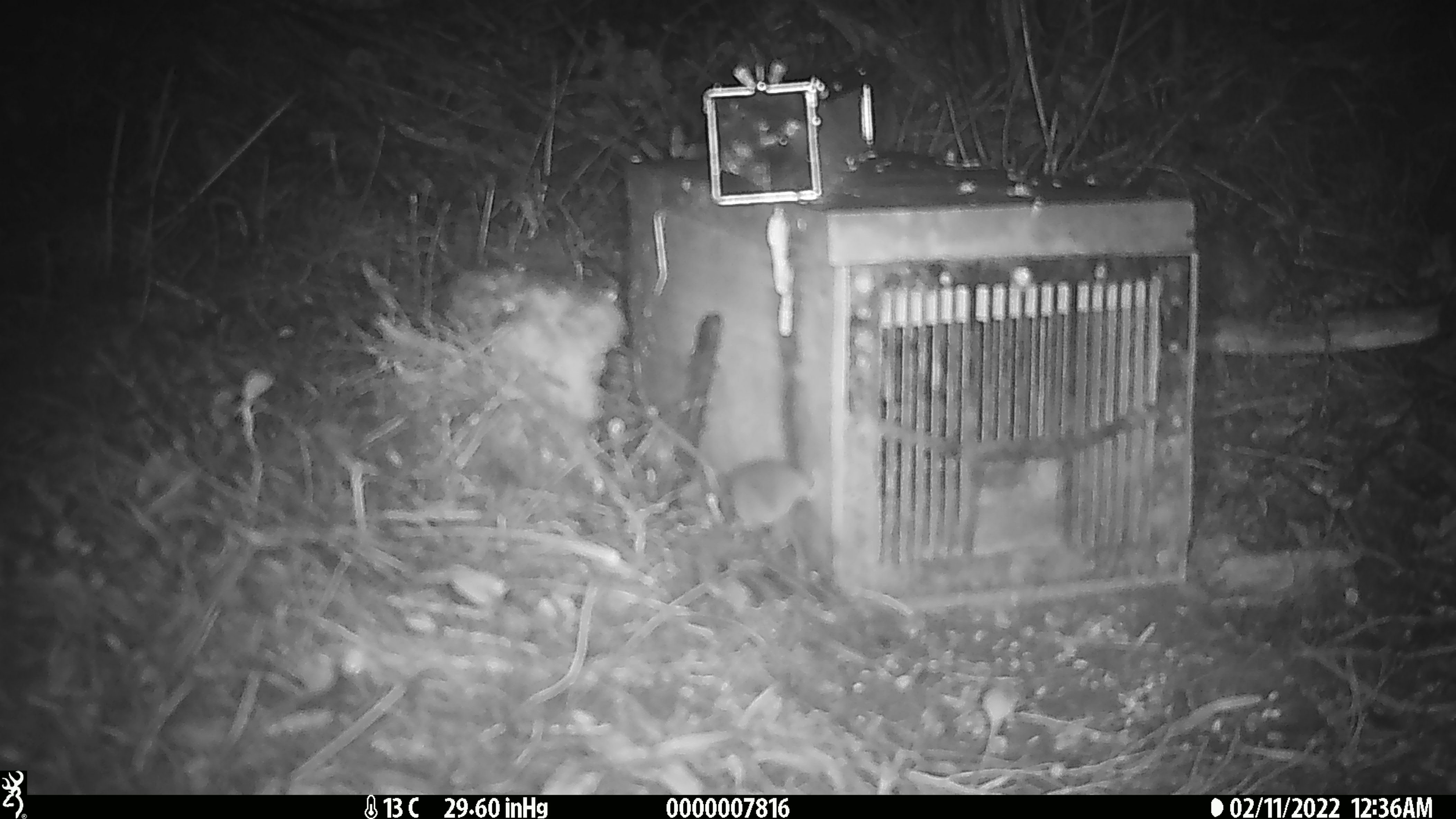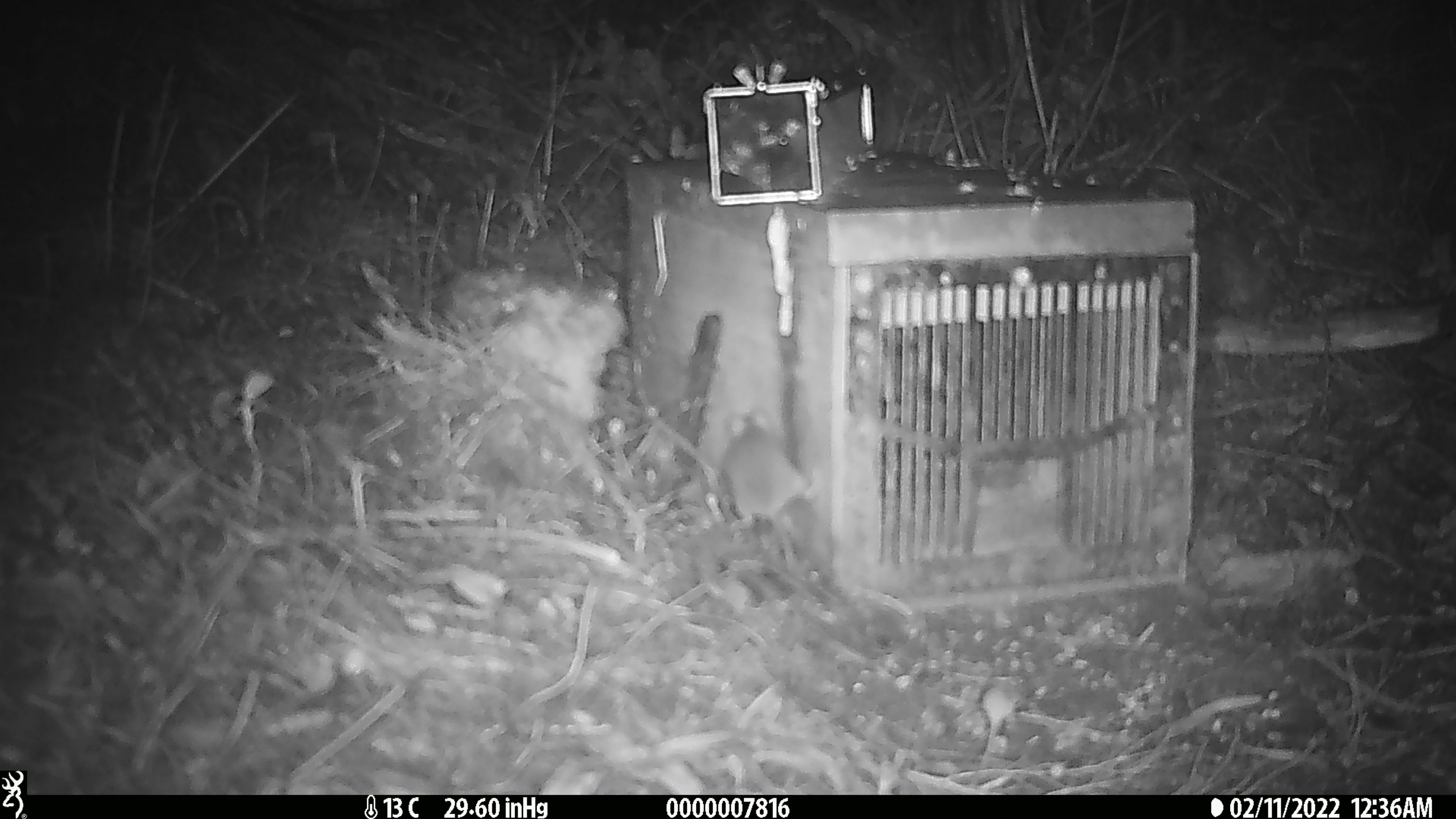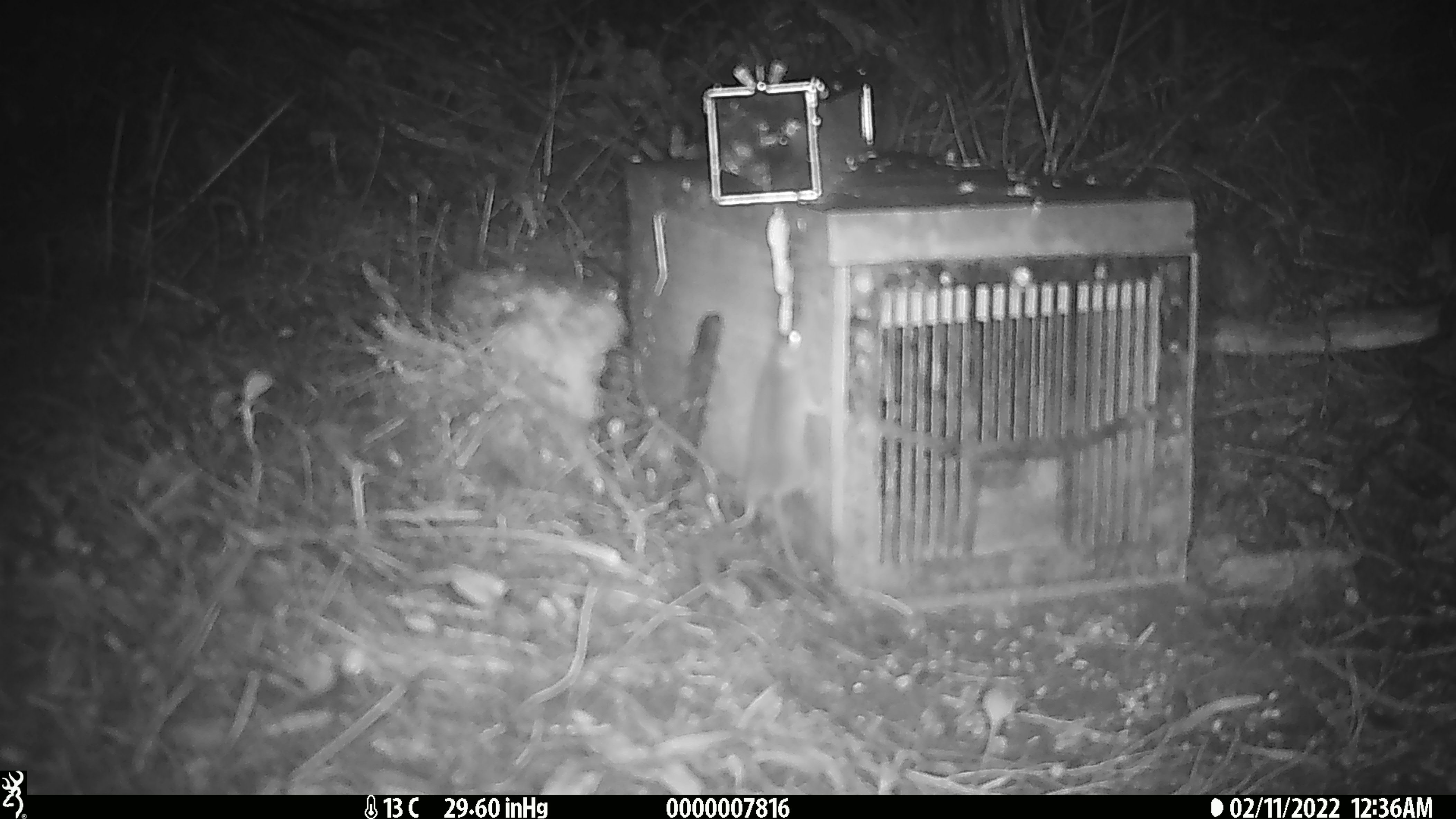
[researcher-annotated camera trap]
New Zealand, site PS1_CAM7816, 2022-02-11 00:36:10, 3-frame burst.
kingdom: Animalia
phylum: Chordata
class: Mammalia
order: Rodentia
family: Muridae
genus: Mus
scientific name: Mus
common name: mouse